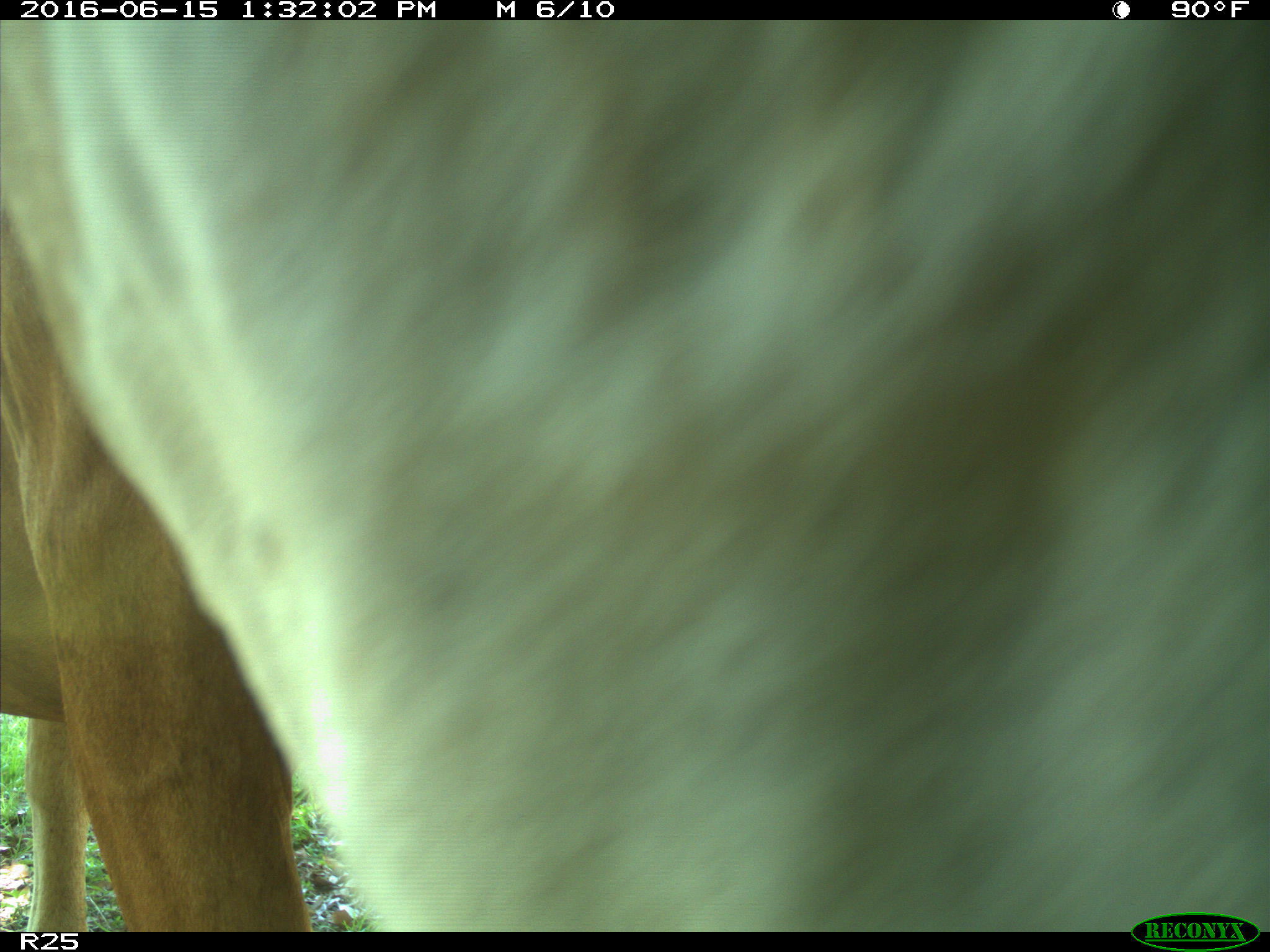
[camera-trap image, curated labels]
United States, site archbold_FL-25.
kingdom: Animalia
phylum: Chordata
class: Mammalia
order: Artiodactyla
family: Bovidae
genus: Bos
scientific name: Bos taurus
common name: domestic cow